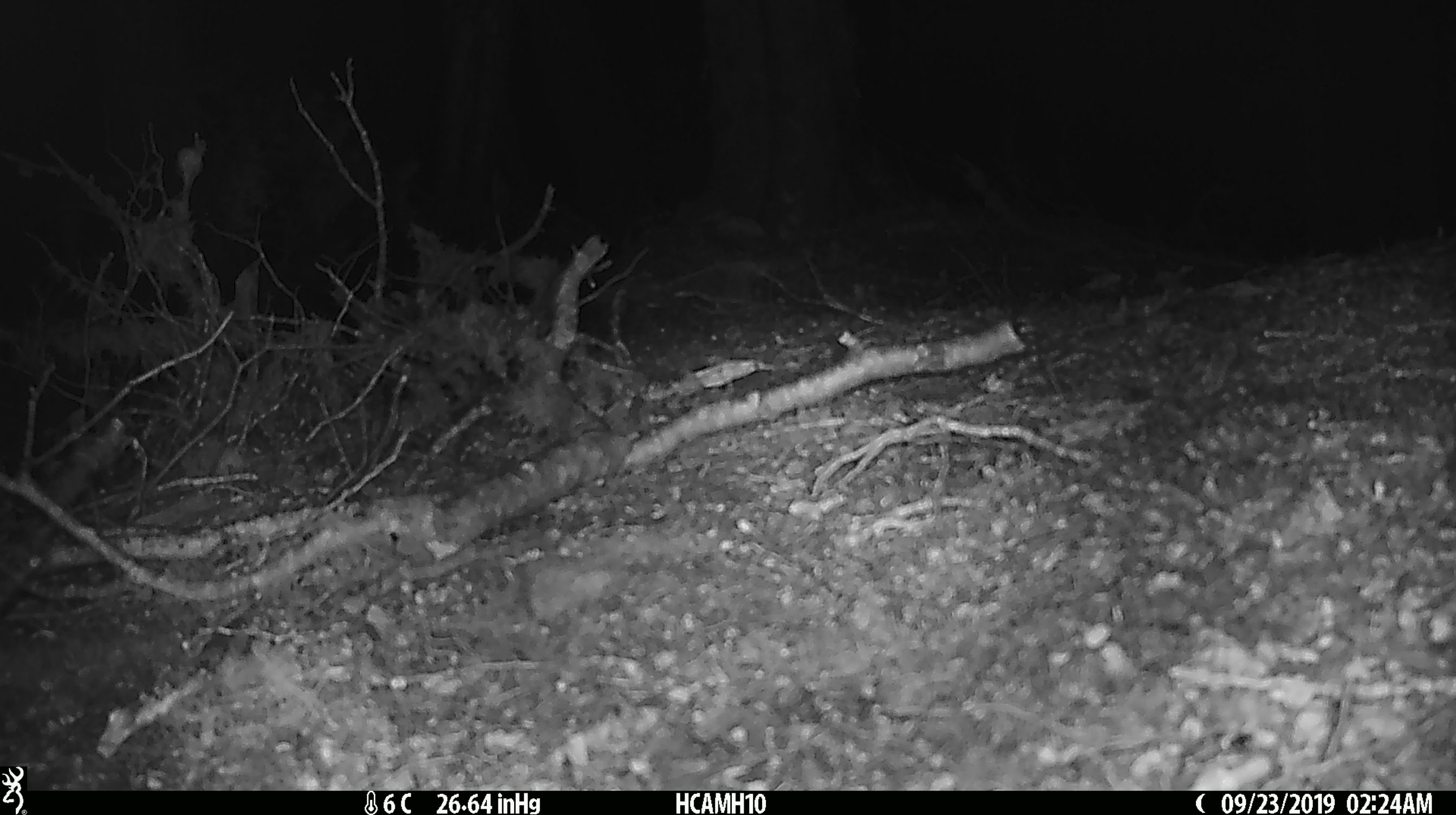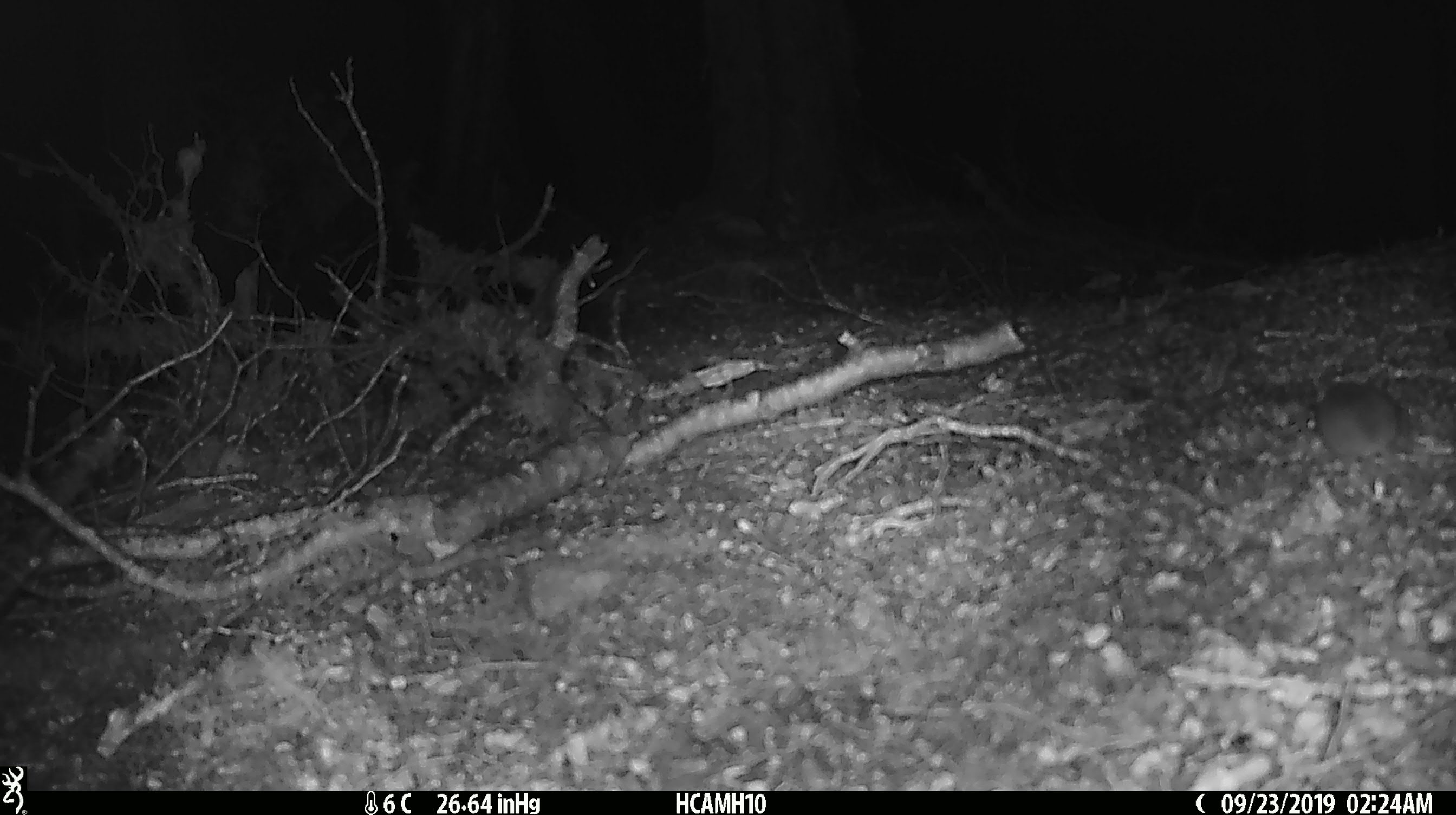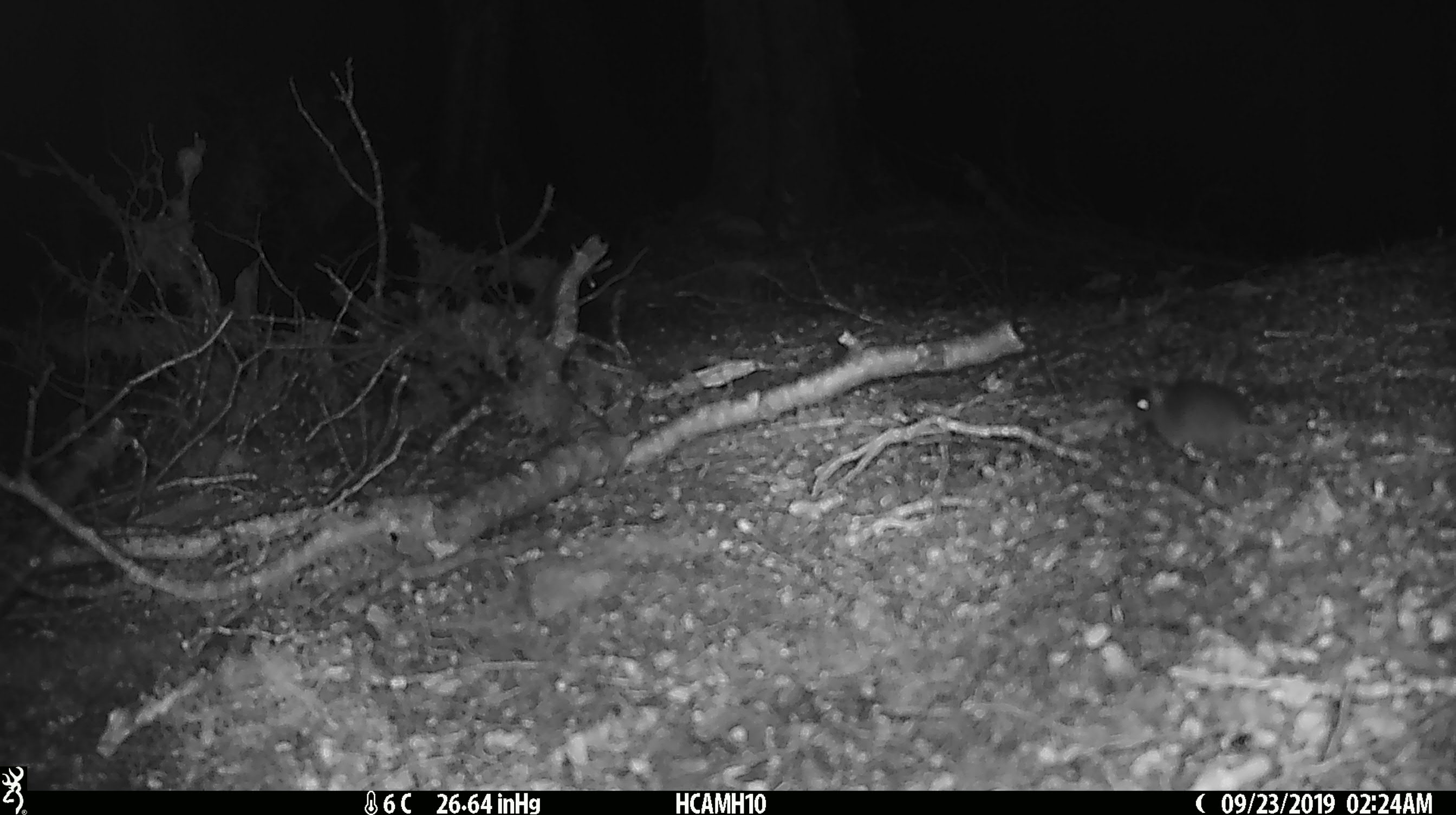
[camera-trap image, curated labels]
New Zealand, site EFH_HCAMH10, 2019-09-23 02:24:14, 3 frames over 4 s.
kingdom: Animalia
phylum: Chordata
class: Mammalia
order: Rodentia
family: Muridae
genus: Mus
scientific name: Mus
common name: mouse